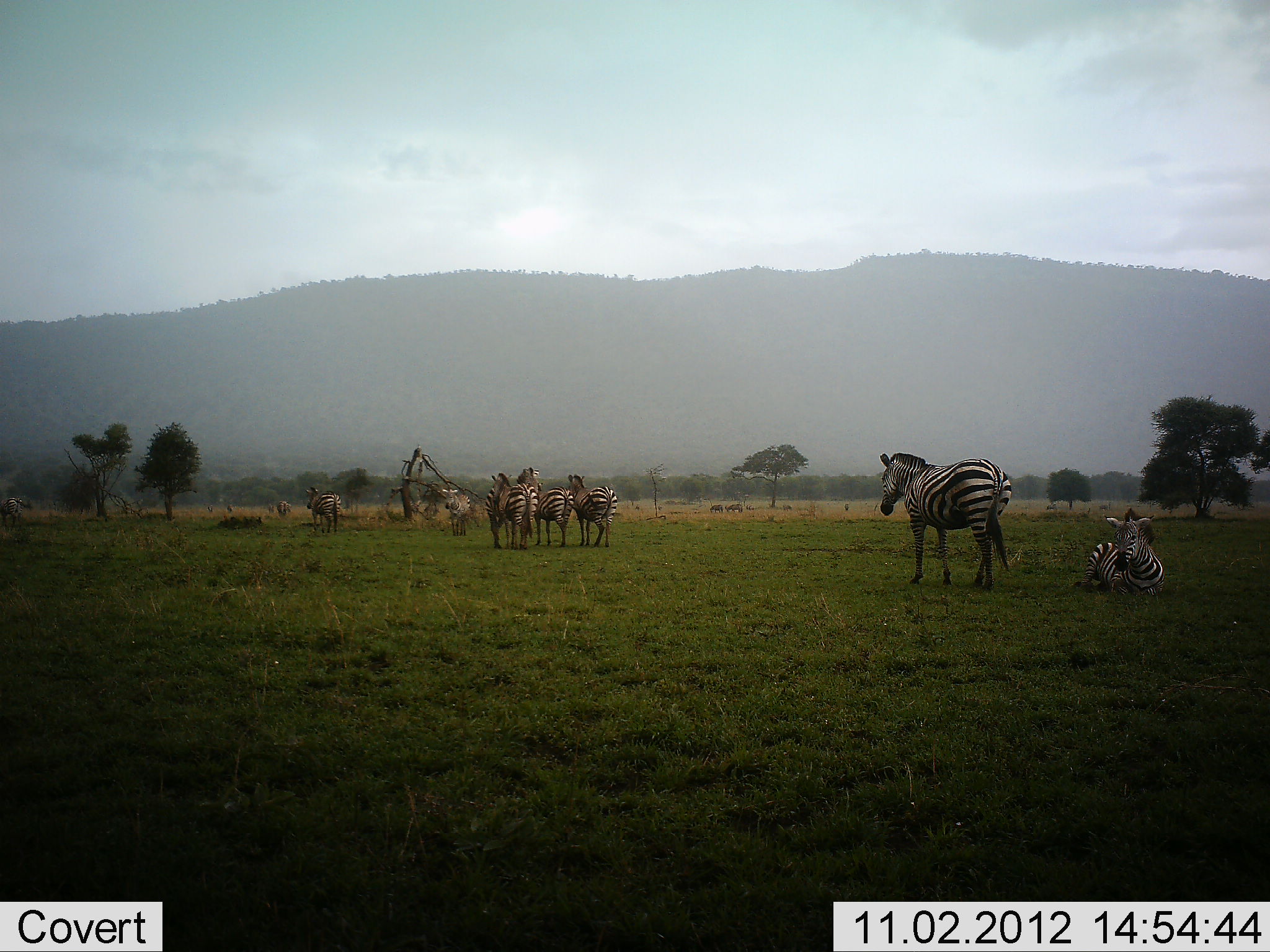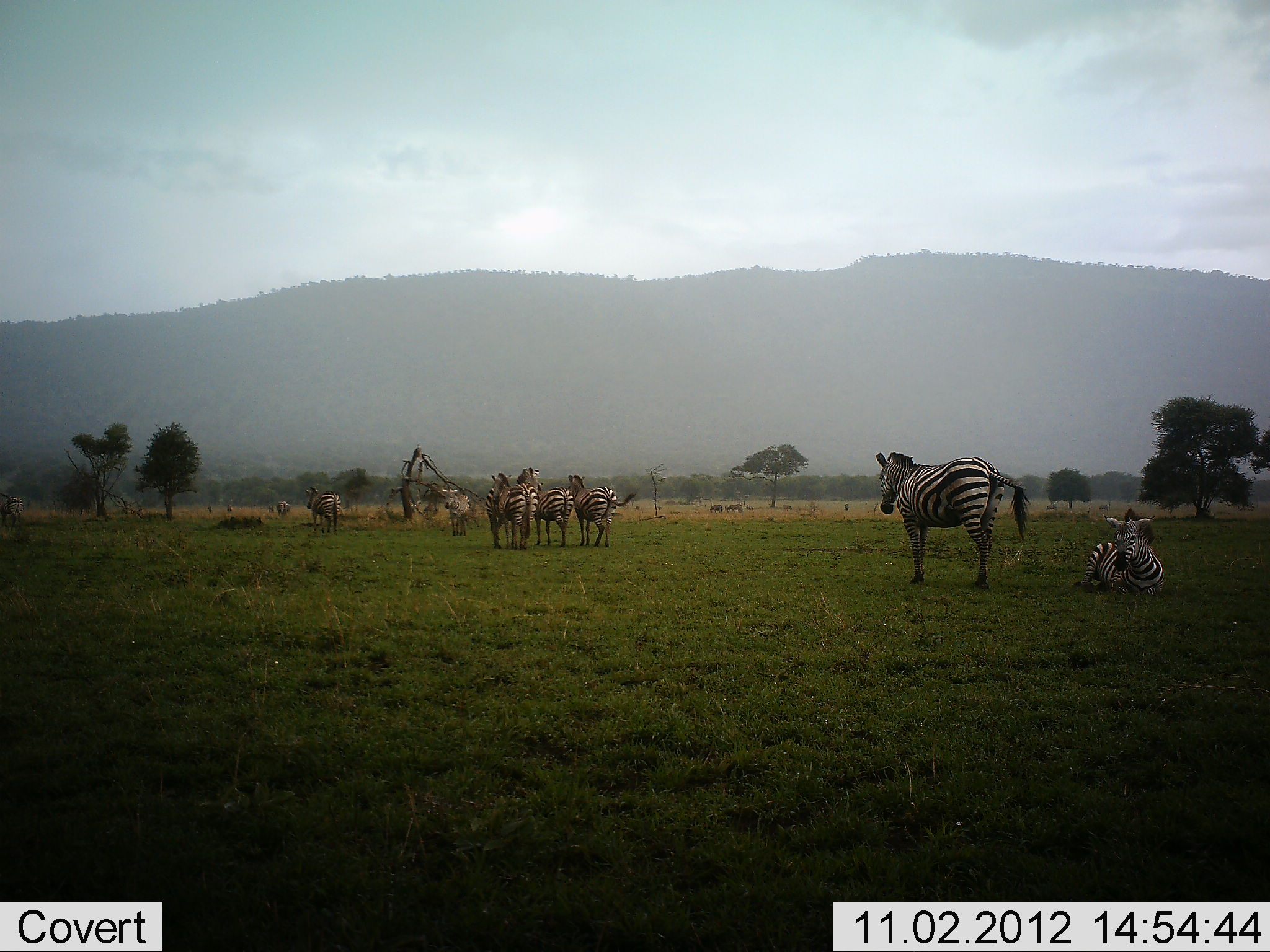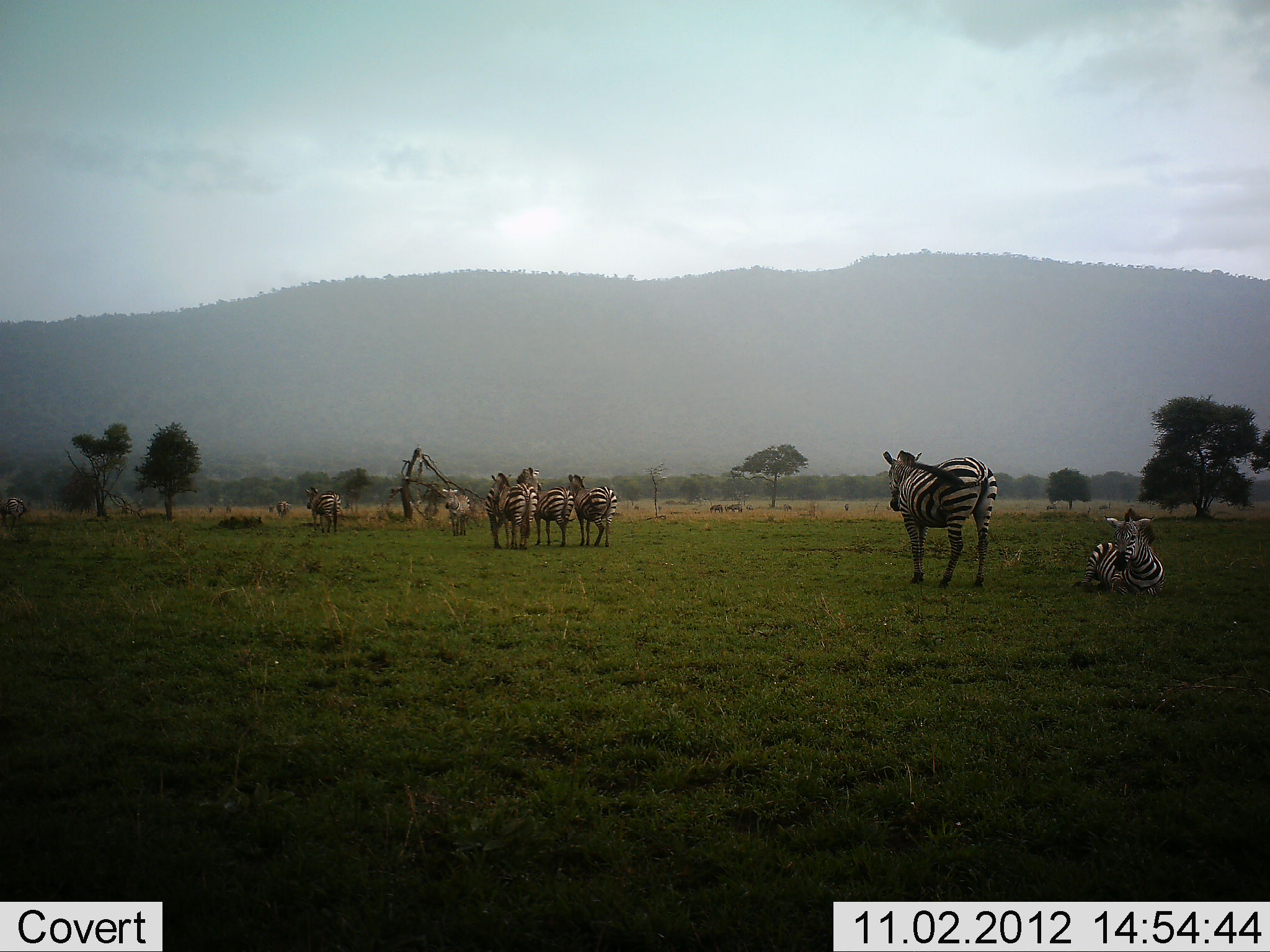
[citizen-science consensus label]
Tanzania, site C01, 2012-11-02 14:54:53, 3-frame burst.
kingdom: Animalia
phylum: Chordata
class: Mammalia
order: Perissodactyla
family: Equidae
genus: Equus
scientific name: Equus quagga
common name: plains zebra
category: zebra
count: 9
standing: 90%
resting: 90%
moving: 20%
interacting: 10%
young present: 0%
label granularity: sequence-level